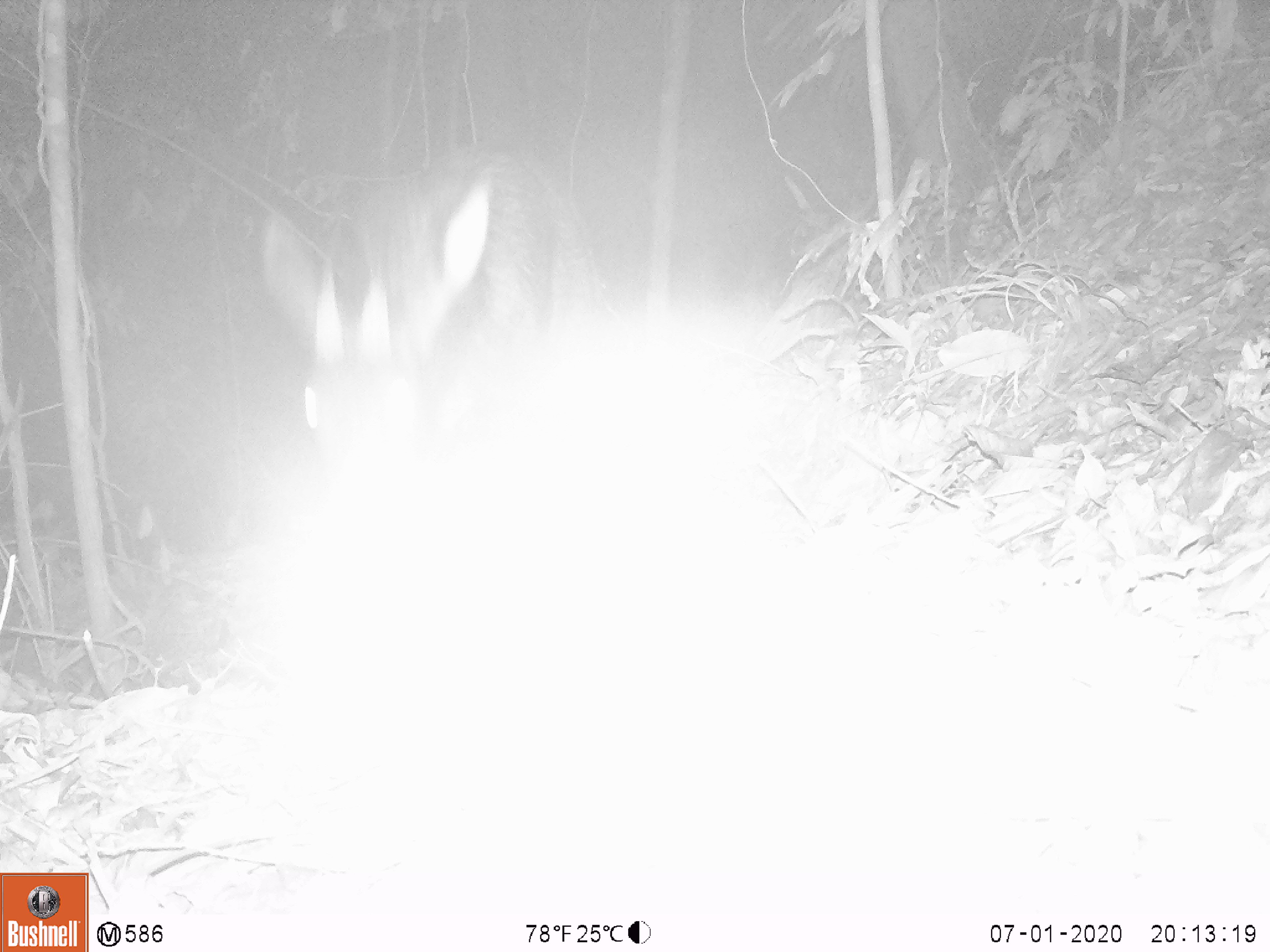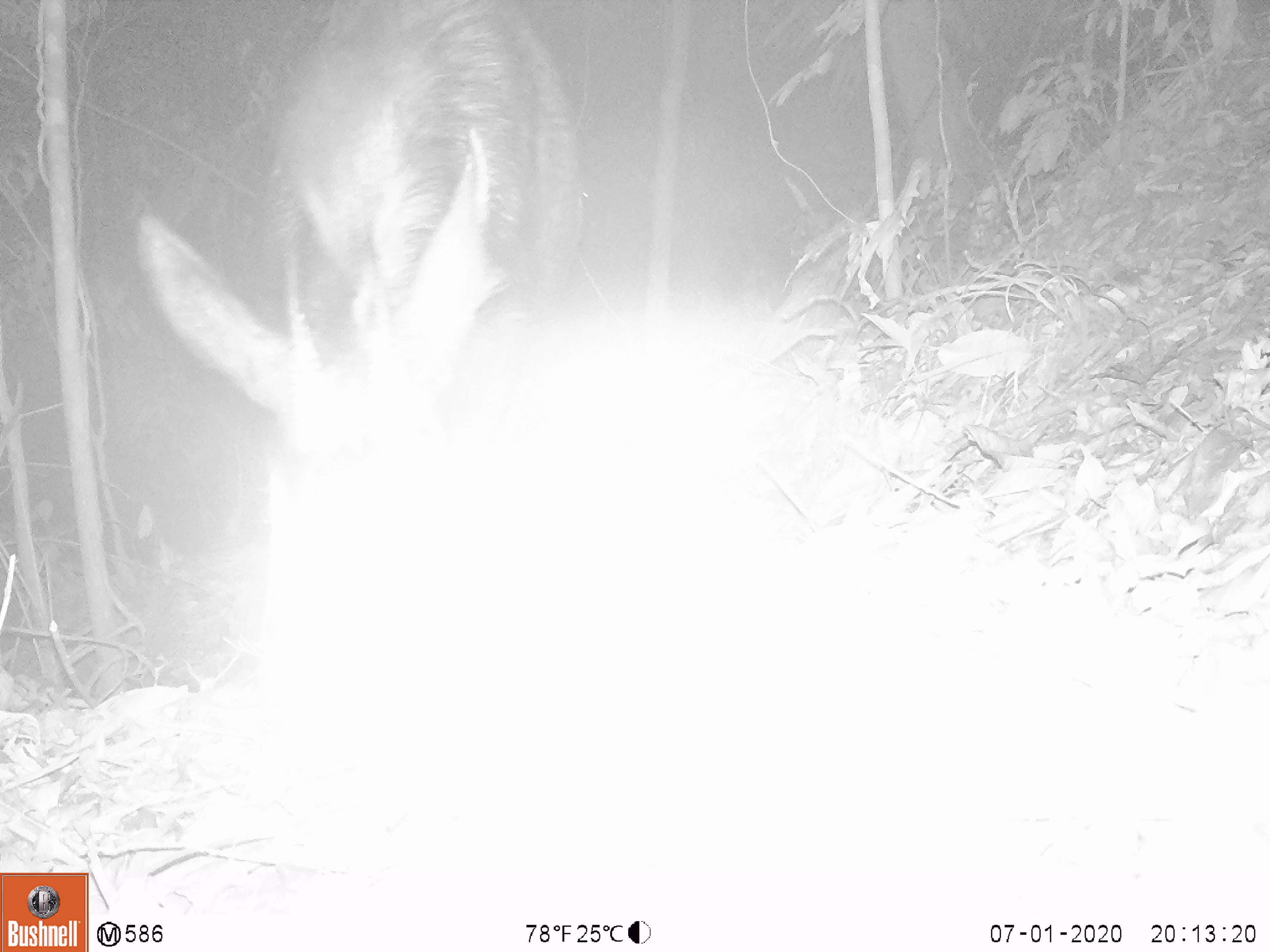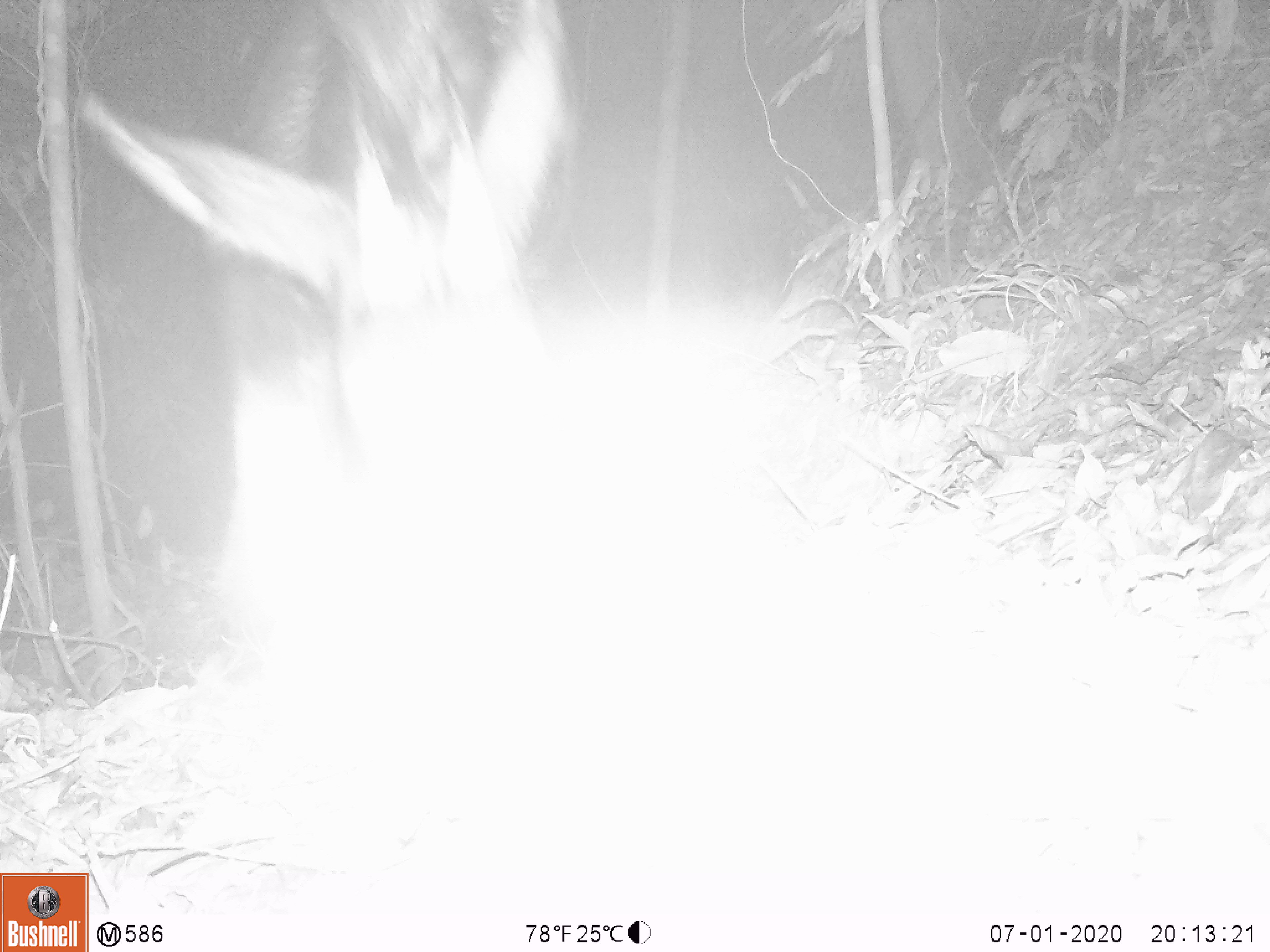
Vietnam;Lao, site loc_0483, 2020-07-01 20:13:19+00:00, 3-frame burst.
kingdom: Animalia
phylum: Chordata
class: Mammalia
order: Artiodactyla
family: Bovidae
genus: Capricornis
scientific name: Capricornis sumatraensis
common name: chinese serow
Chinese serow (Capricornis sumatraensis). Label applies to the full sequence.